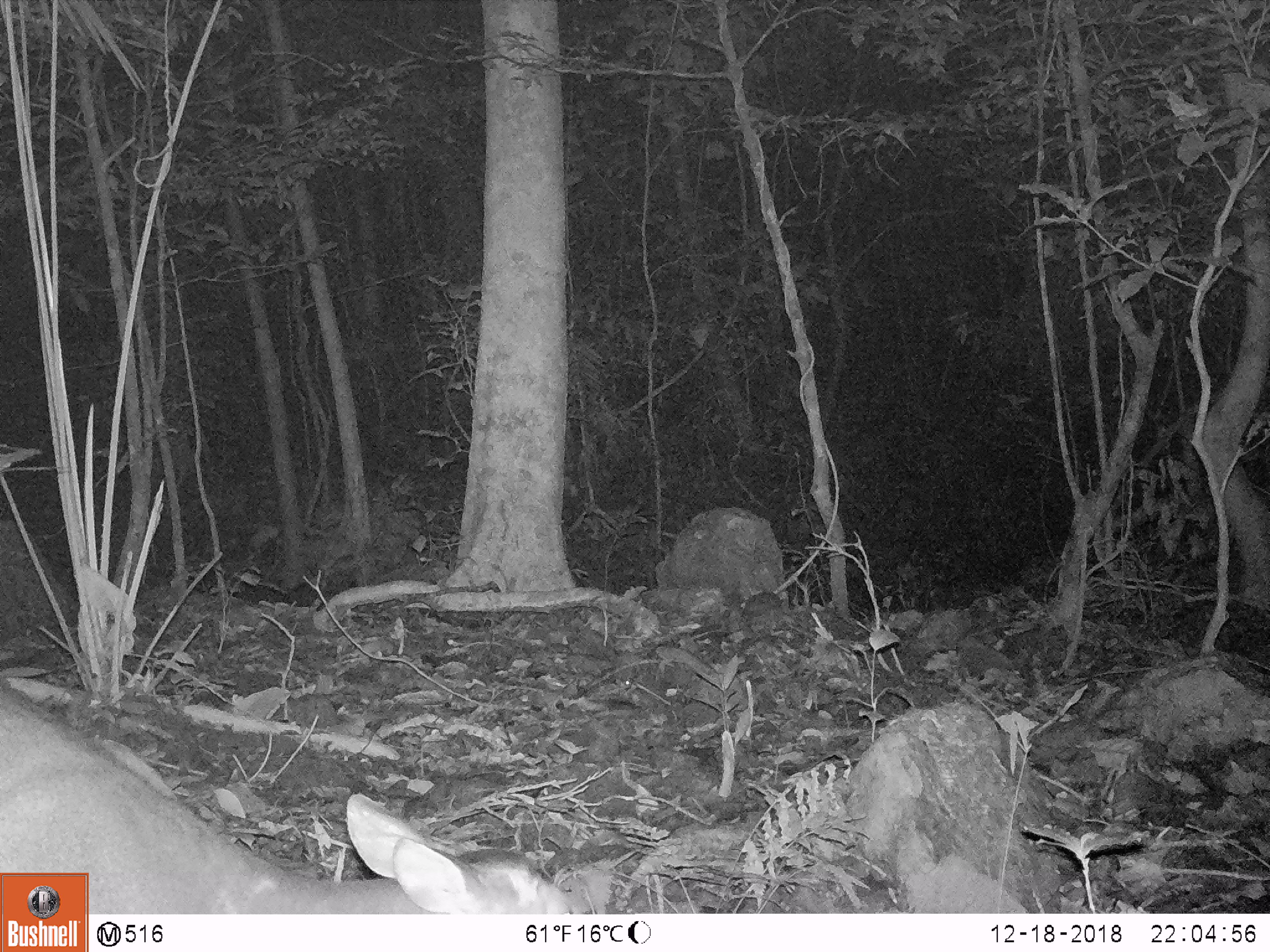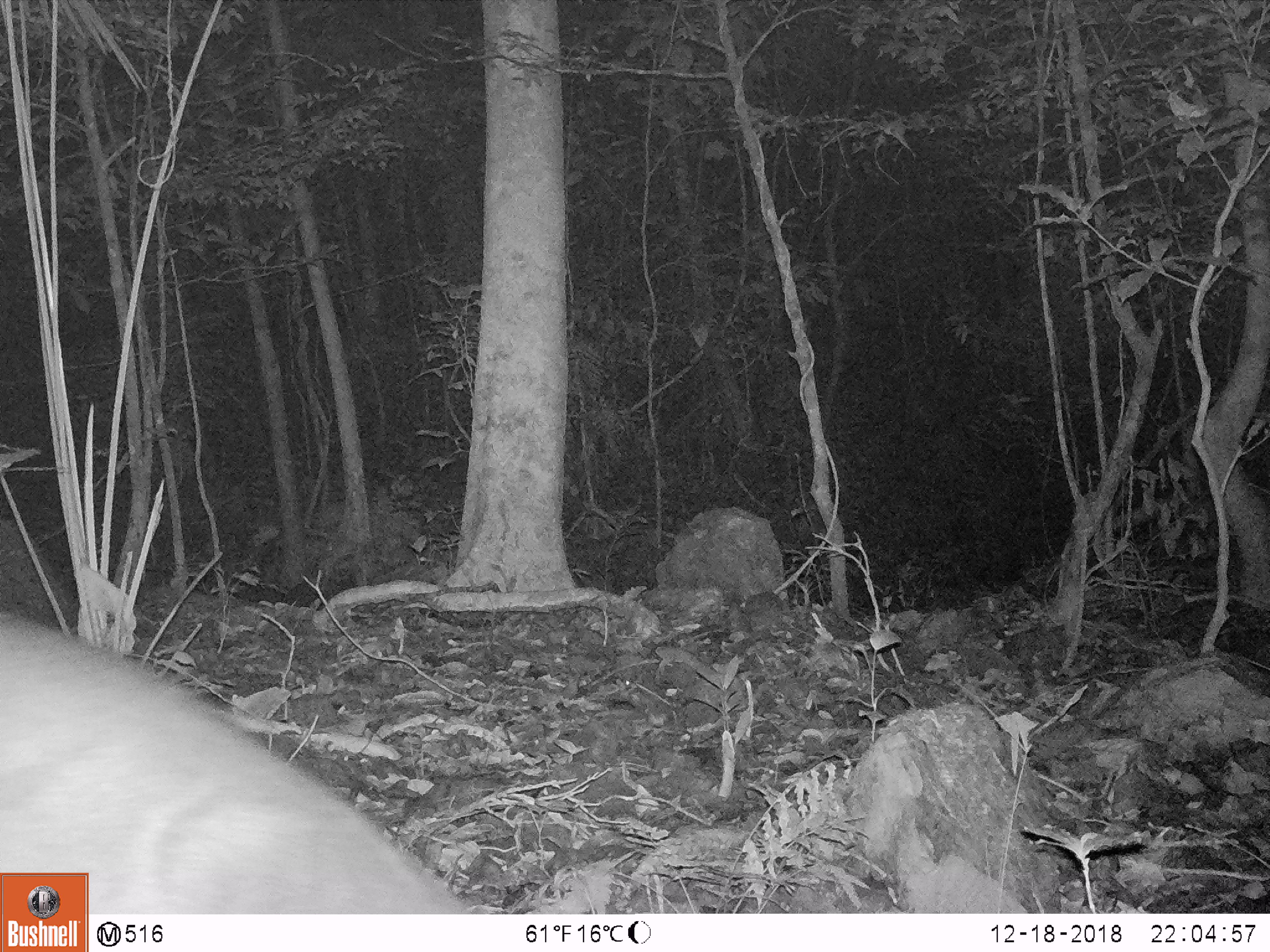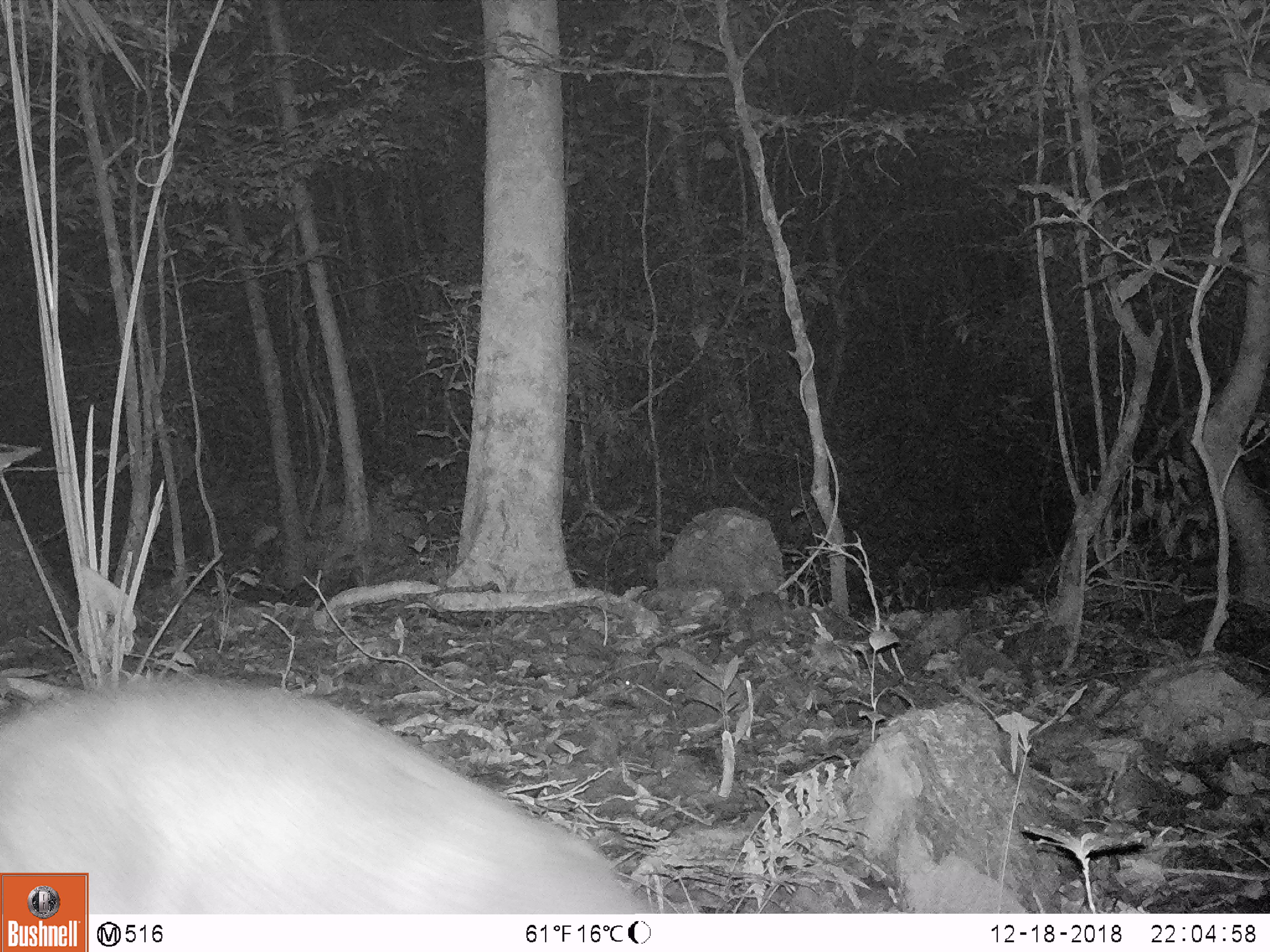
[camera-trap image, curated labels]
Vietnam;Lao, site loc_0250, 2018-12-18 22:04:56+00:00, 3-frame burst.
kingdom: Animalia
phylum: Chordata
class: Mammalia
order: Artiodactyla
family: Cervidae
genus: Muntiacus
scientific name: Muntiacus vuquangensis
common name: large-antlered muntjac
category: large antlered muntjac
Large antlered muntjac (large-antlered muntjac) (Muntiacus vuquangensis). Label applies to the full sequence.